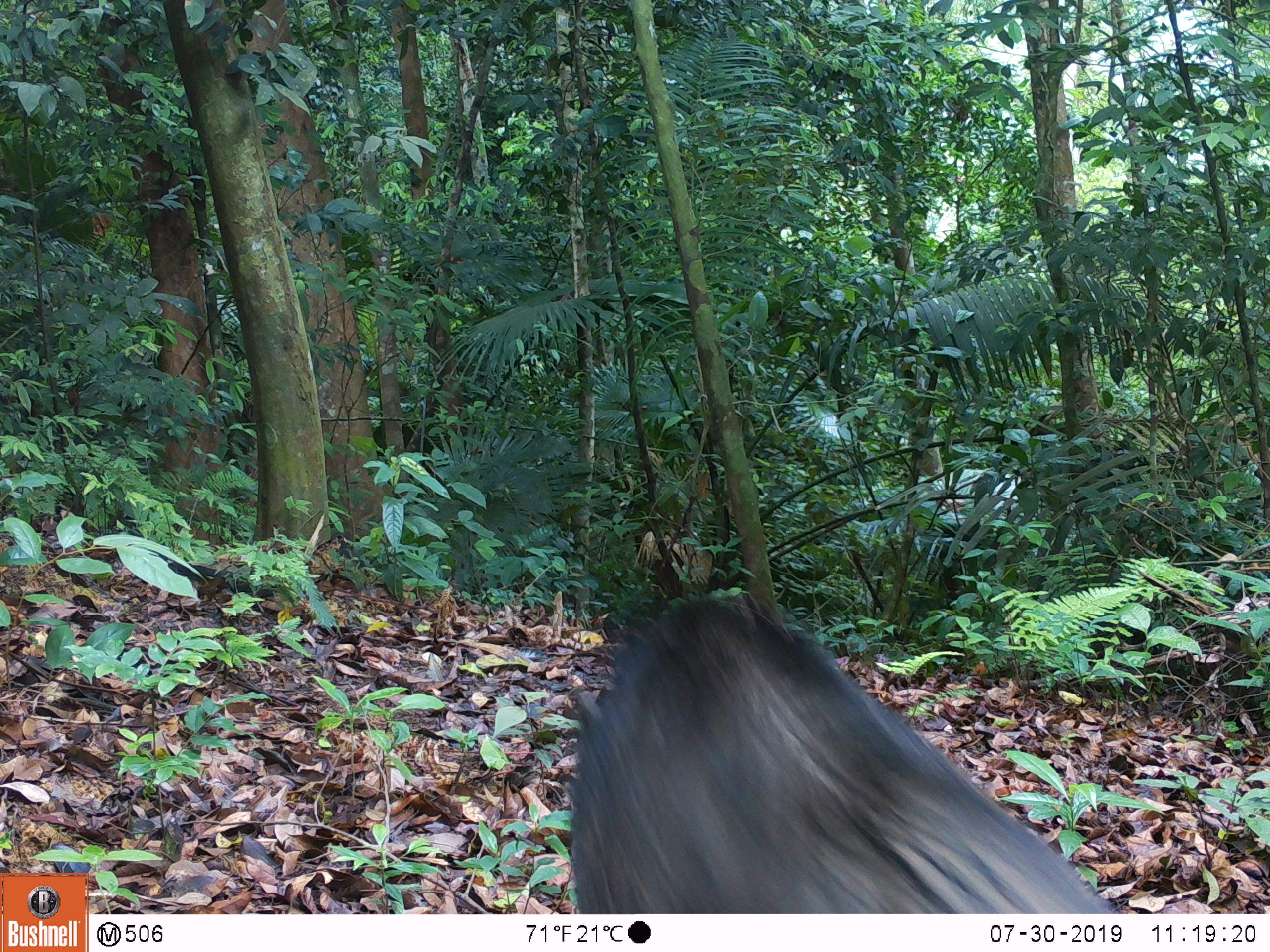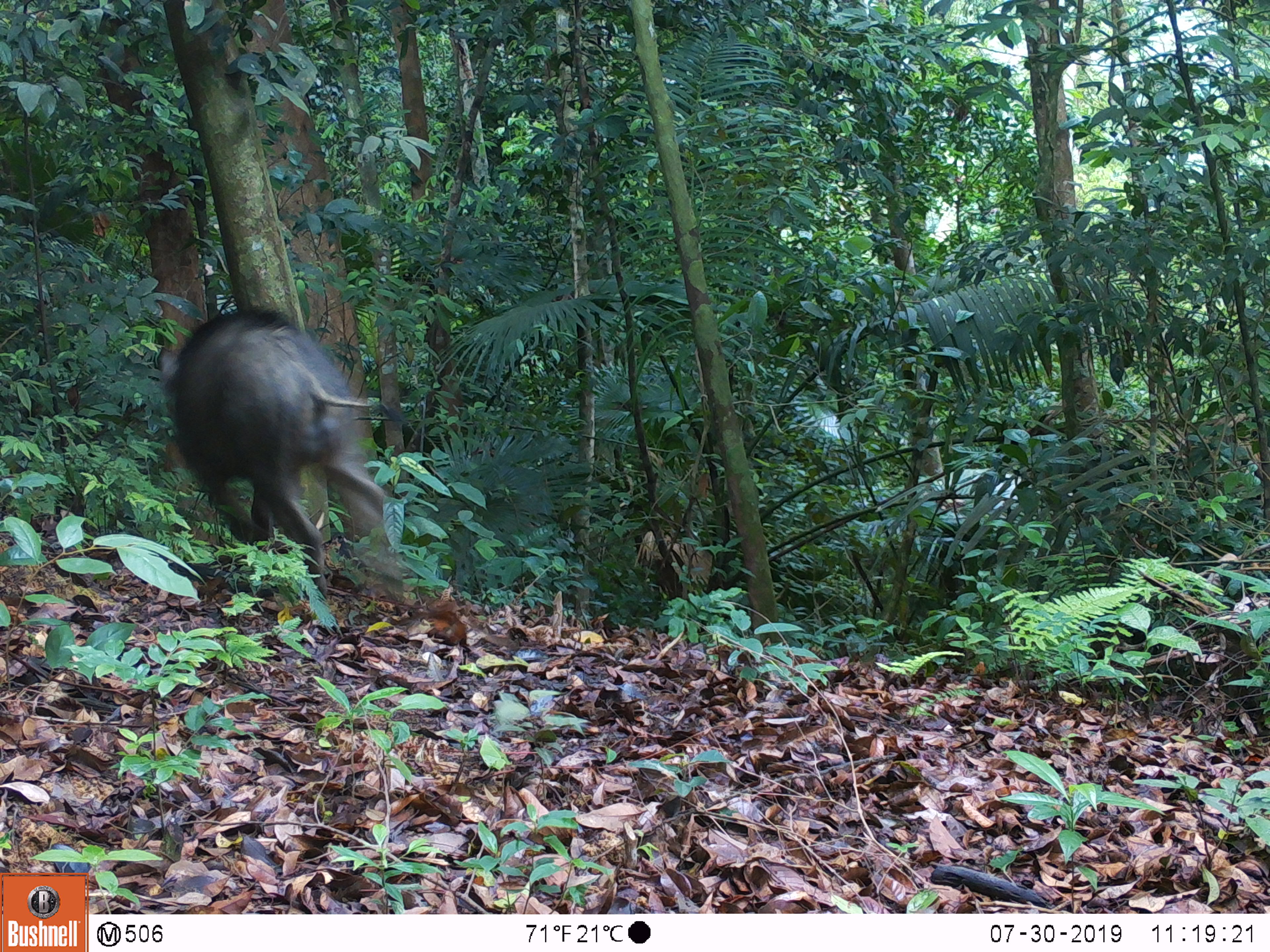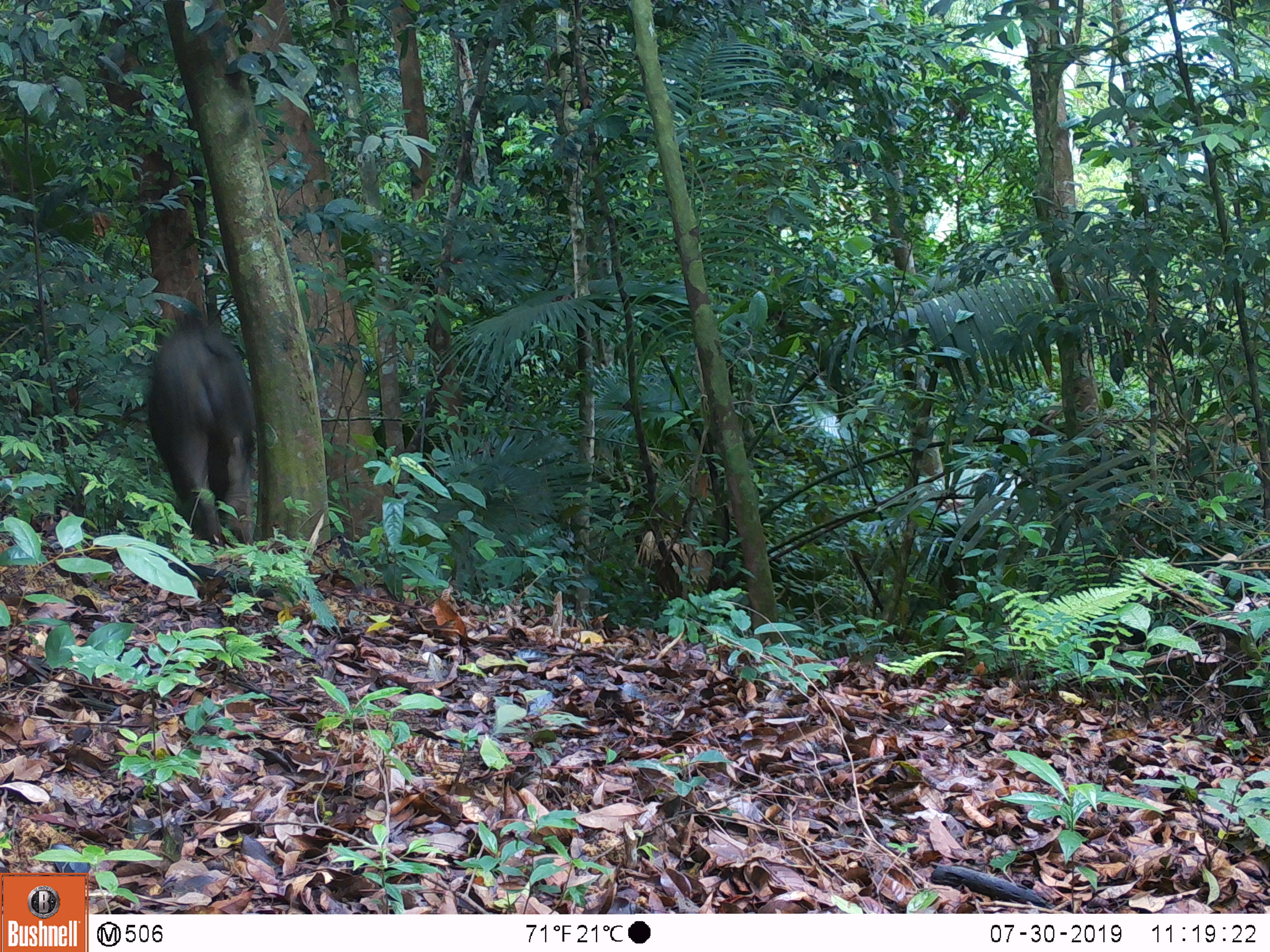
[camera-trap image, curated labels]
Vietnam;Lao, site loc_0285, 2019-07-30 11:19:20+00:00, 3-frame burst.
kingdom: Animalia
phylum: Chordata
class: Mammalia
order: Artiodactyla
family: Suidae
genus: Sus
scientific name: Sus scrofa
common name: eurasian wild pig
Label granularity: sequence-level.